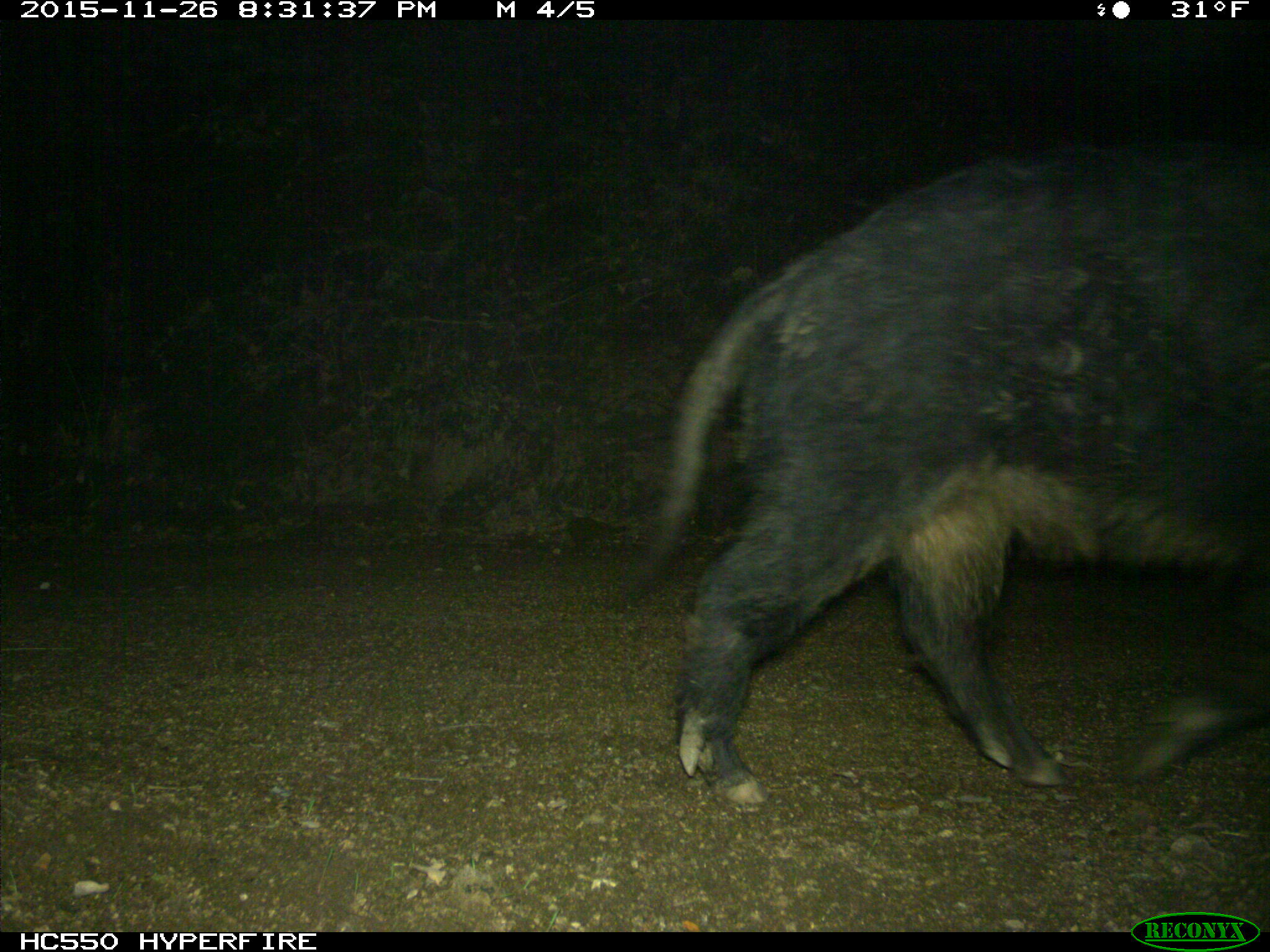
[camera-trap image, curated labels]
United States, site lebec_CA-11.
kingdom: Animalia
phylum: Chordata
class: Mammalia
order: Artiodactyla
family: Suidae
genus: Sus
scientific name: Sus scrofa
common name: wild boar